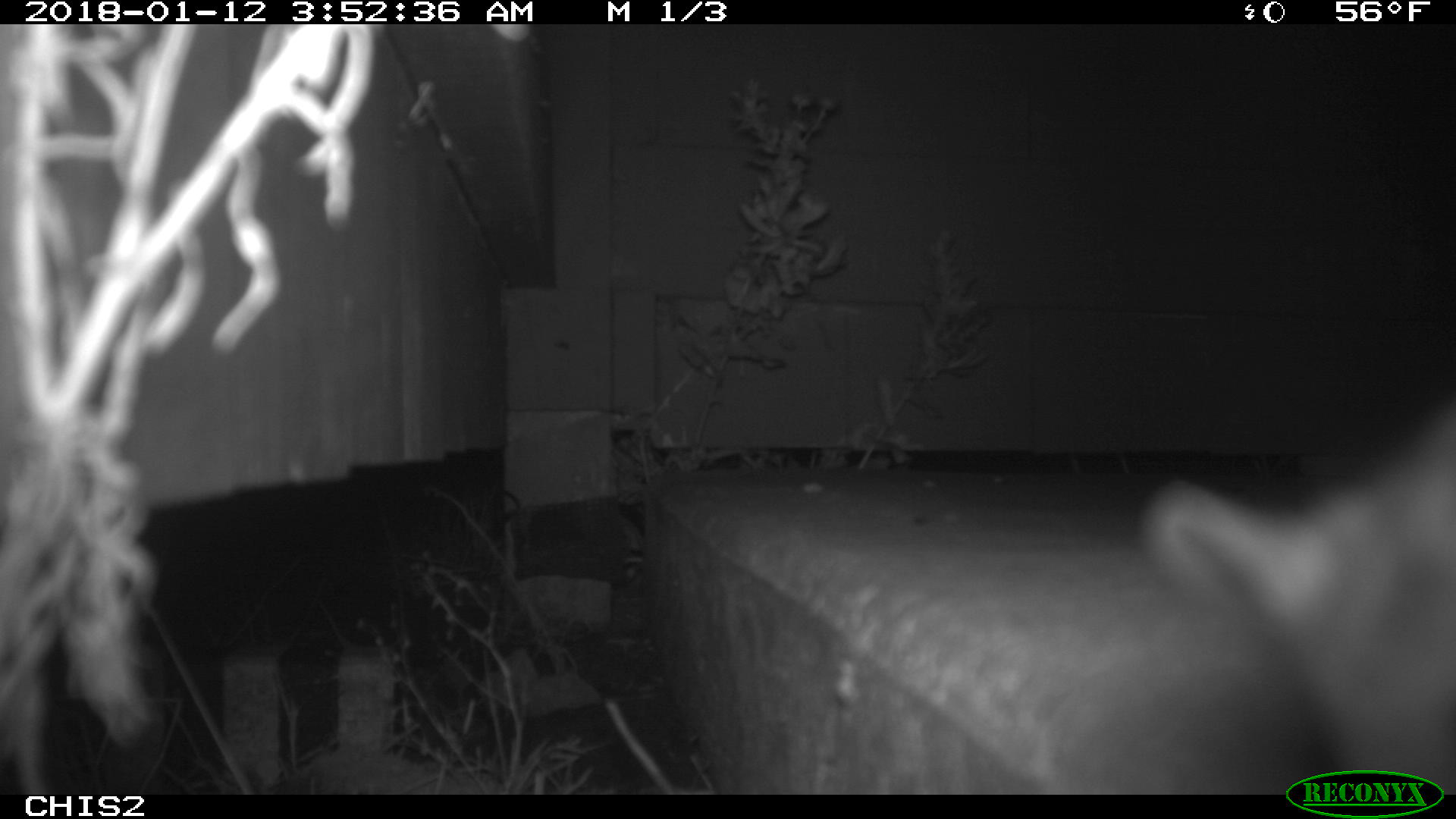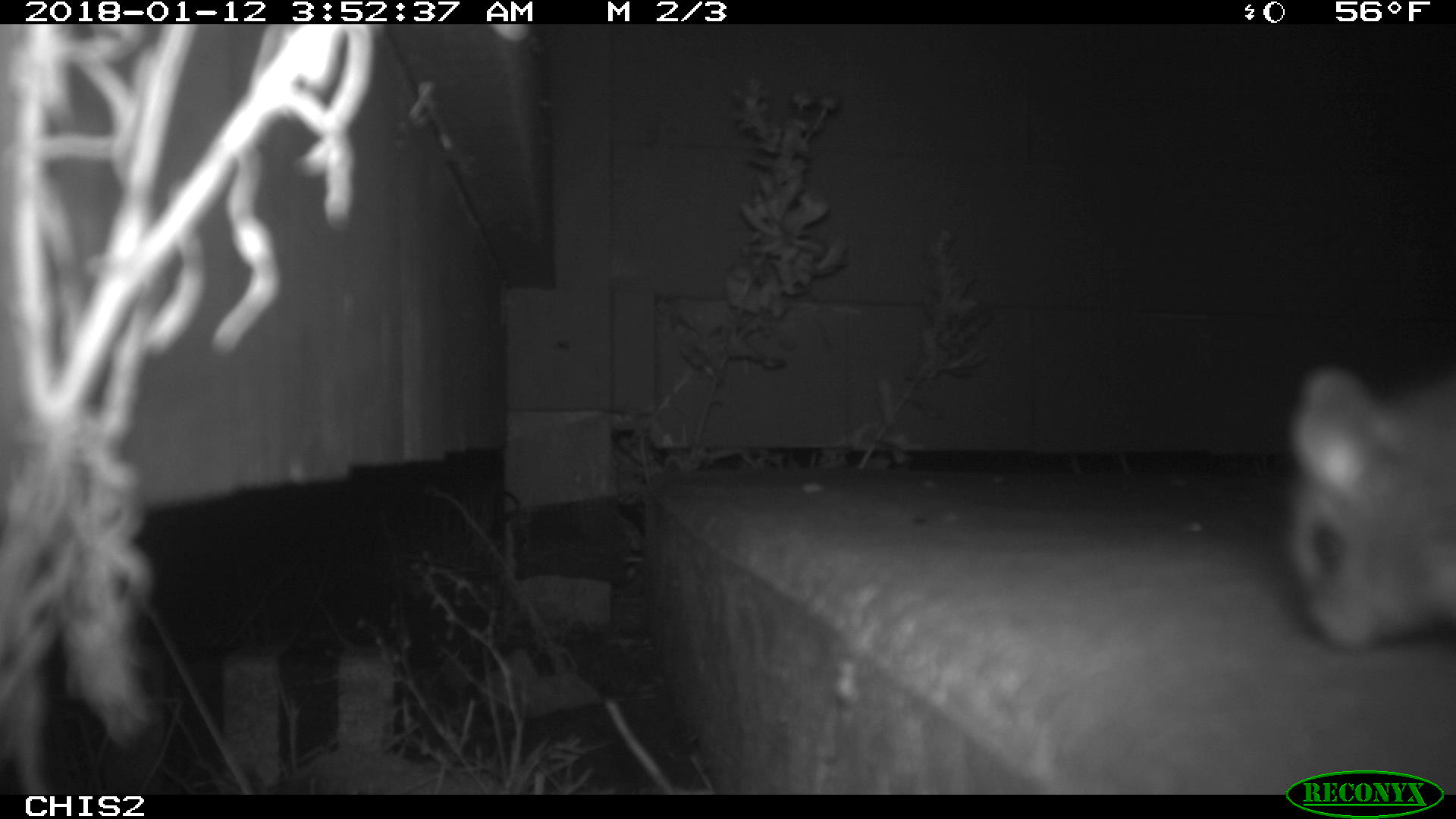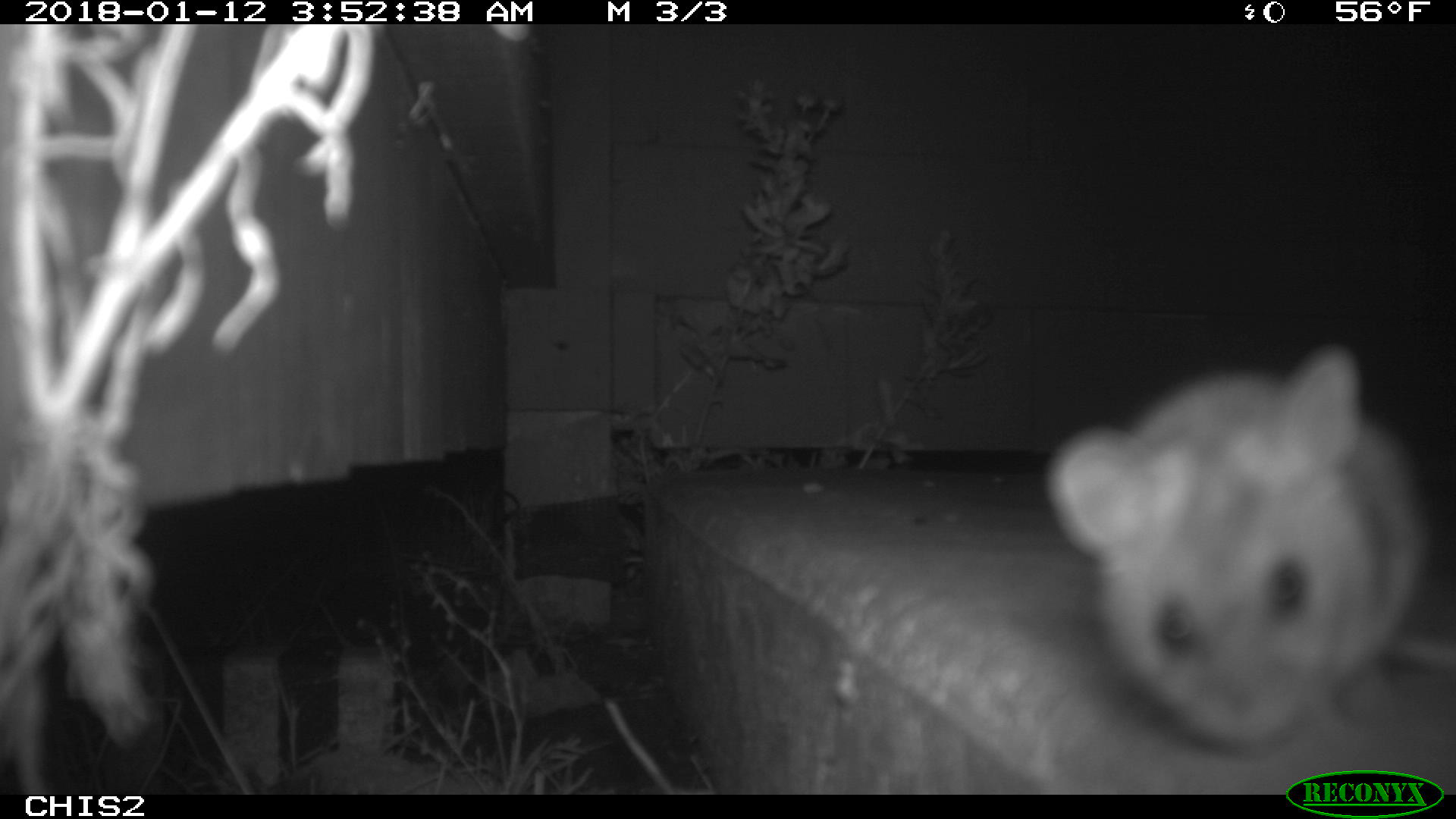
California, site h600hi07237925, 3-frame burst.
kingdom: Animalia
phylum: Chordata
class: Mammalia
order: Rodentia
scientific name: Rodentia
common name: rodent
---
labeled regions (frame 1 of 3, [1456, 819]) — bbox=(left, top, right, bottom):
rodent: bbox=(1141, 408, 1455, 794)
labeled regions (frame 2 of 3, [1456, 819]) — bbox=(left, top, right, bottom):
rodent: bbox=(1290, 367, 1455, 651)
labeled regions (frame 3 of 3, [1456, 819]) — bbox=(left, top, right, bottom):
rodent: bbox=(1039, 344, 1455, 747)